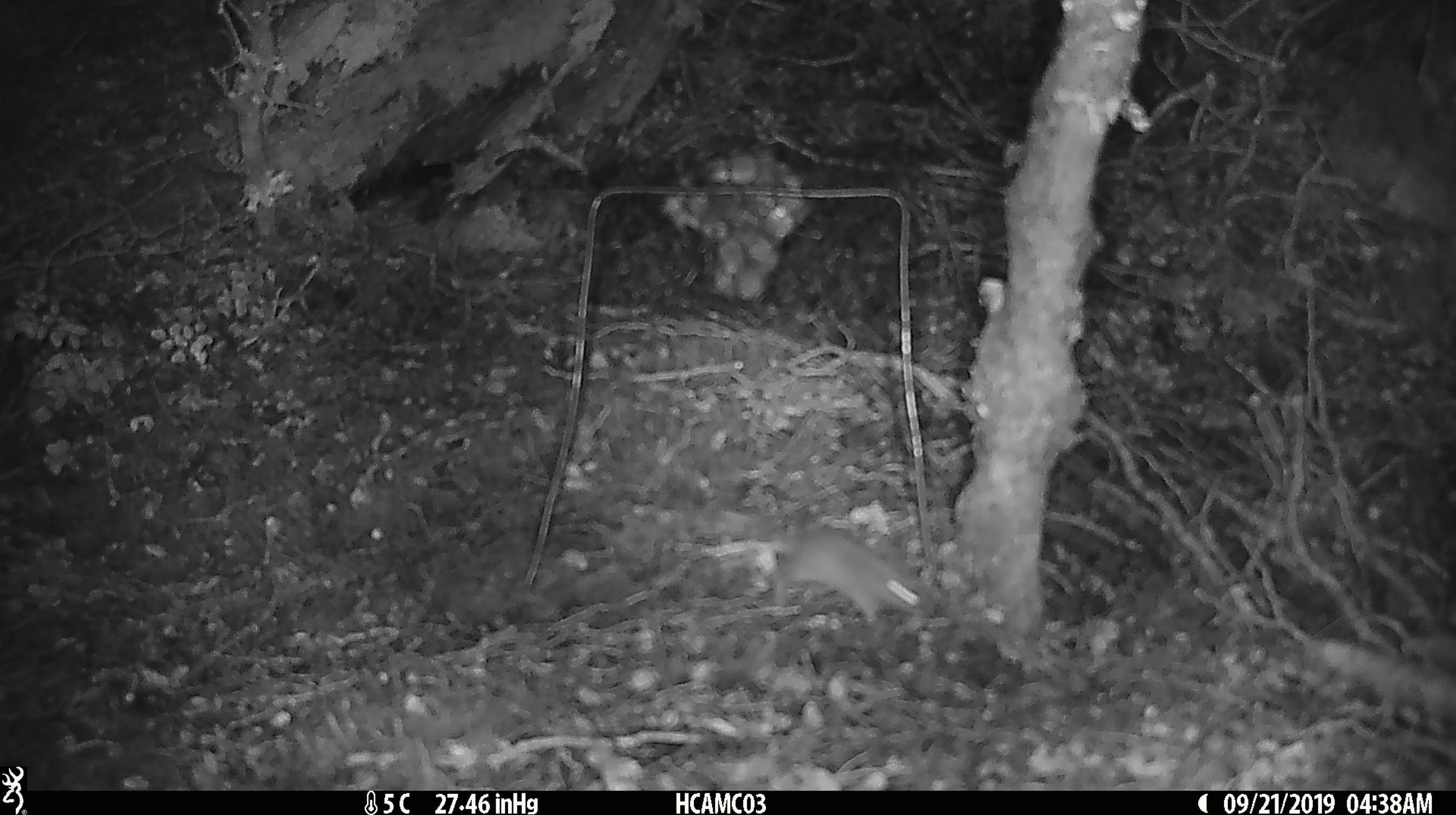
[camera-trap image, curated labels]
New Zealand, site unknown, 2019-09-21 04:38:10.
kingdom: Animalia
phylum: Chordata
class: Mammalia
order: Rodentia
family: Muridae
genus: Mus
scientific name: Mus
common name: mouse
Mouse (Mus).